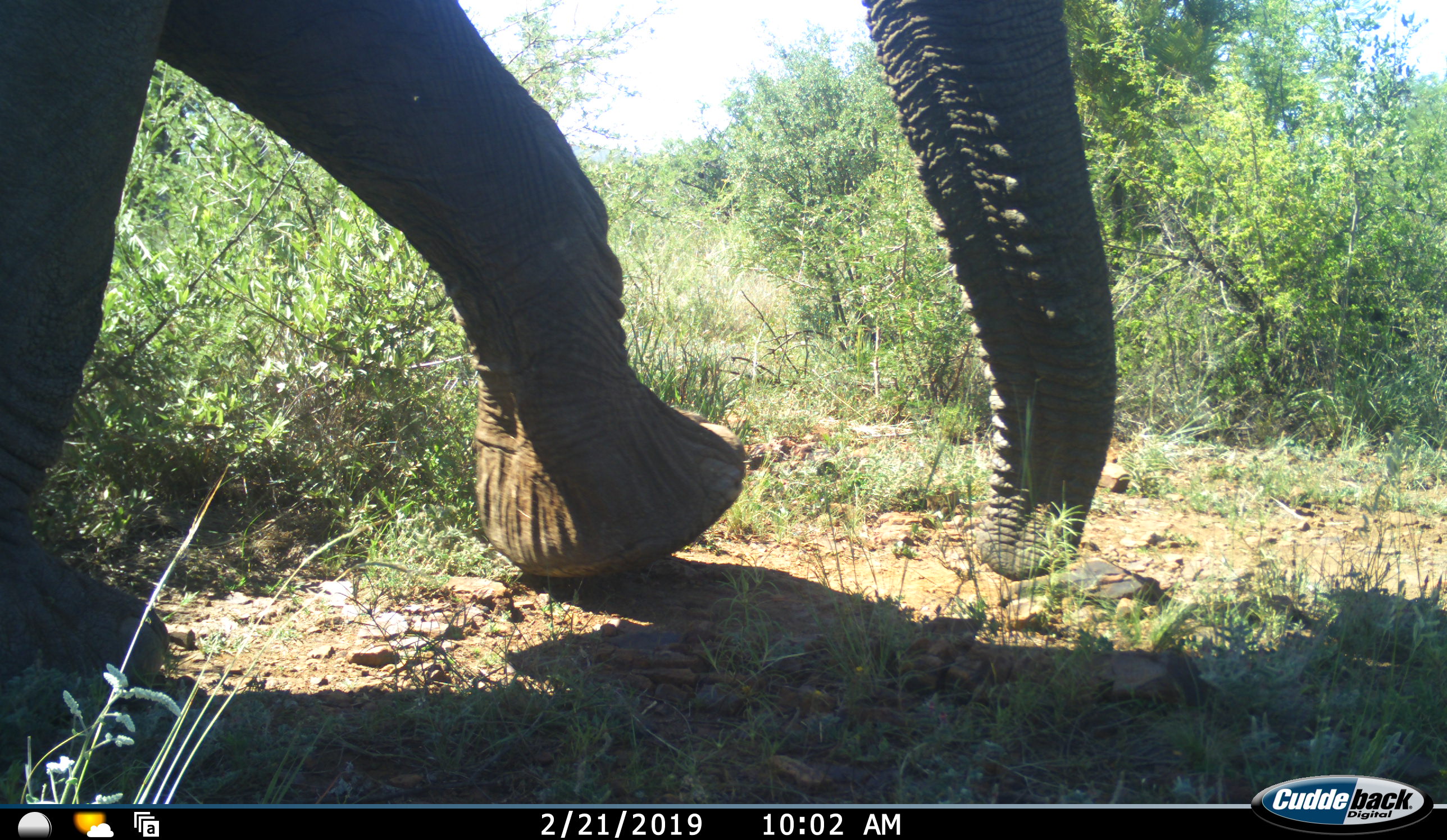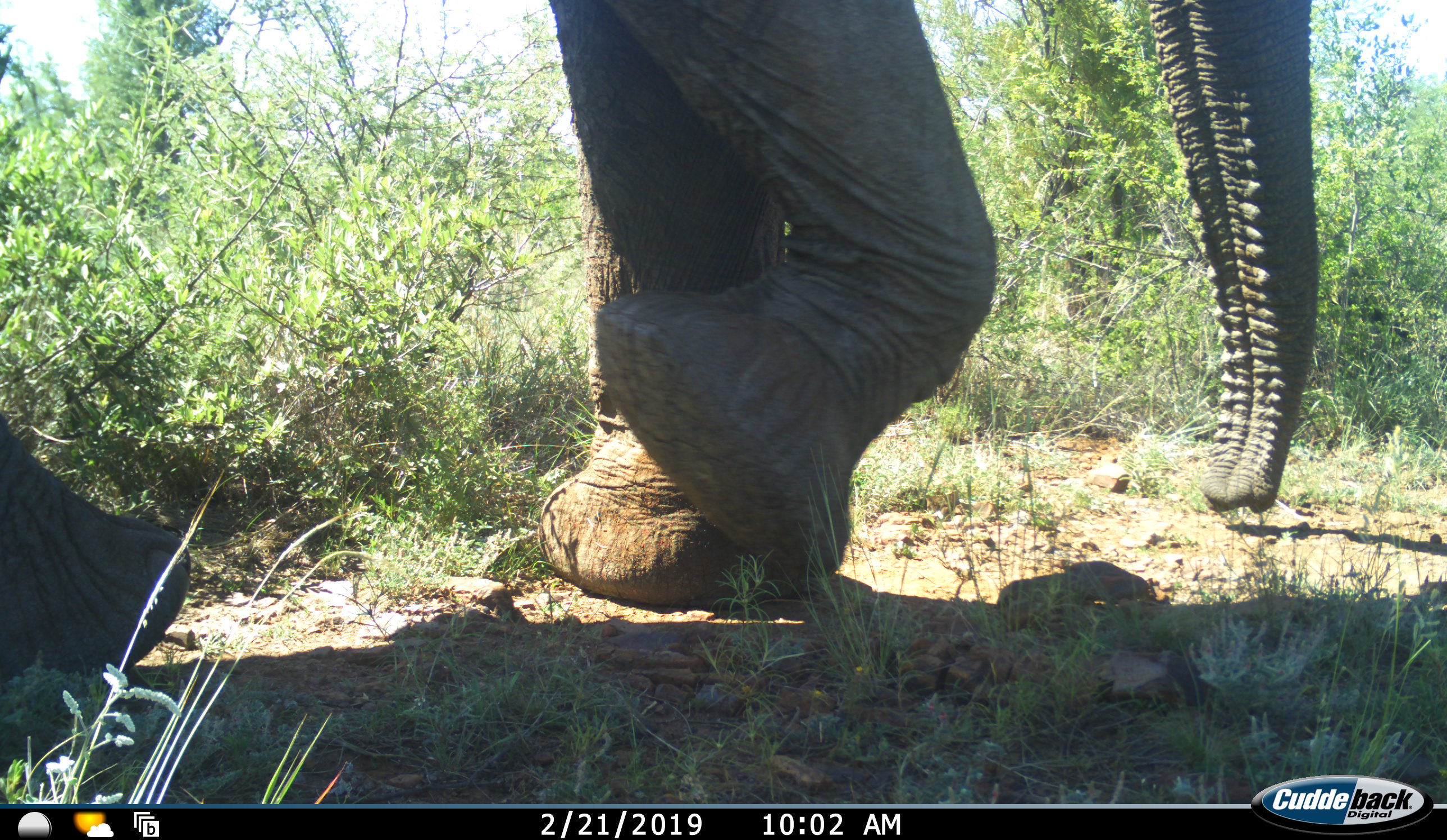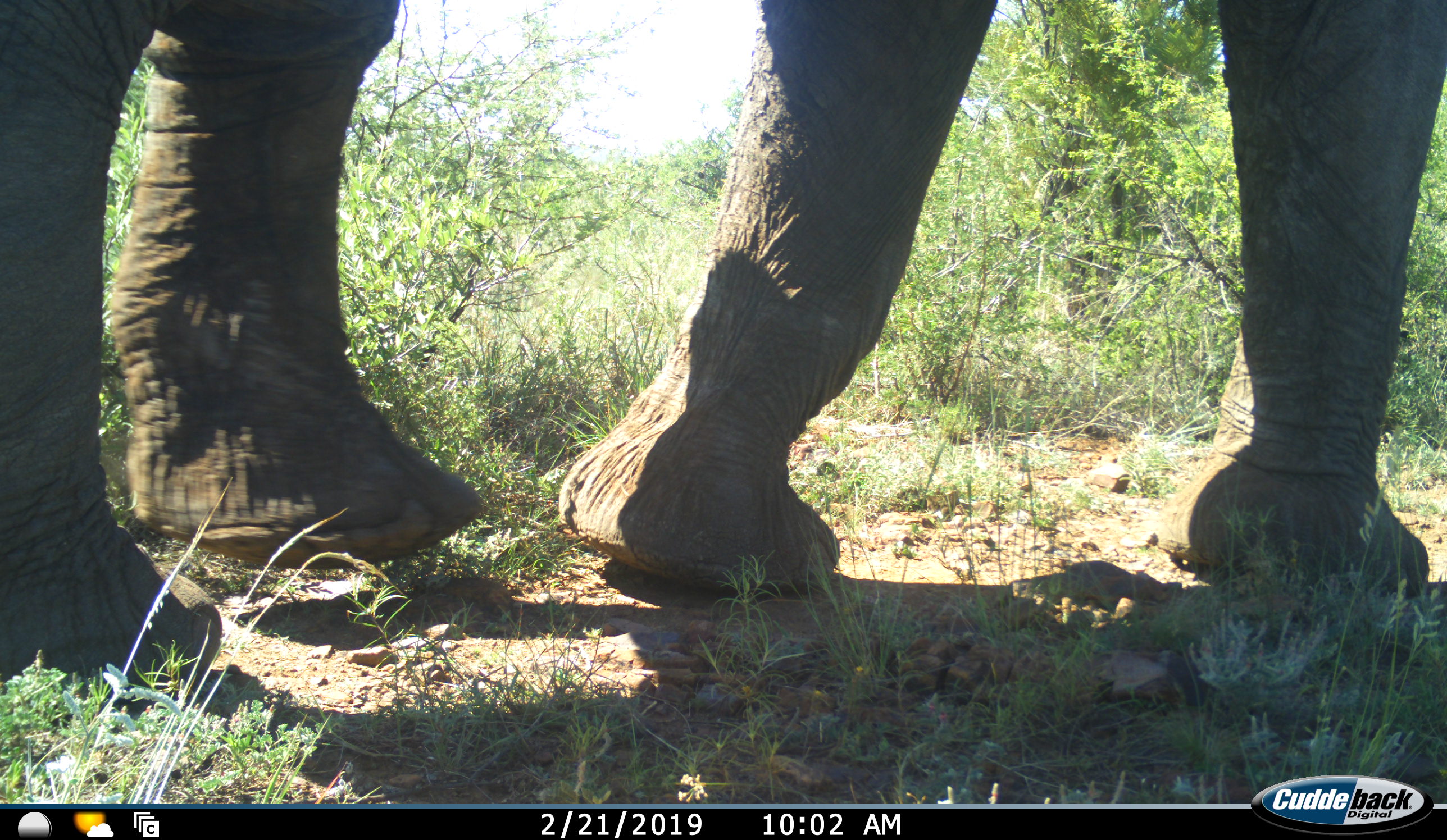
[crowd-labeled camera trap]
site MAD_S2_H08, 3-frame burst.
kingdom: Animalia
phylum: Chordata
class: Mammalia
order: Proboscidea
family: Elephantidae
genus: Loxodonta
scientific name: Loxodonta africana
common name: african bush elephant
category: elephant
Elephant (african bush elephant) (Loxodonta africana), count 1. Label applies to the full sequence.